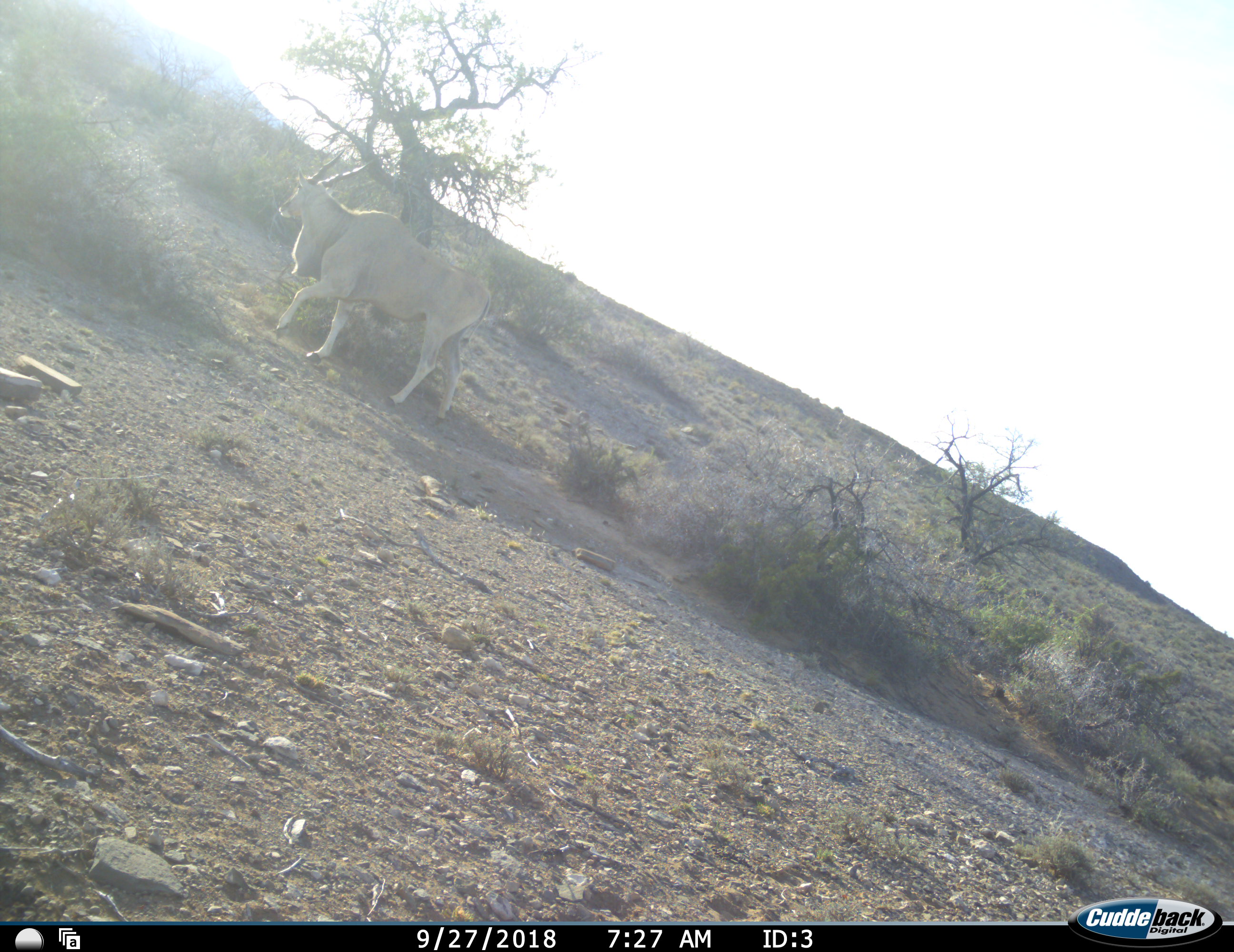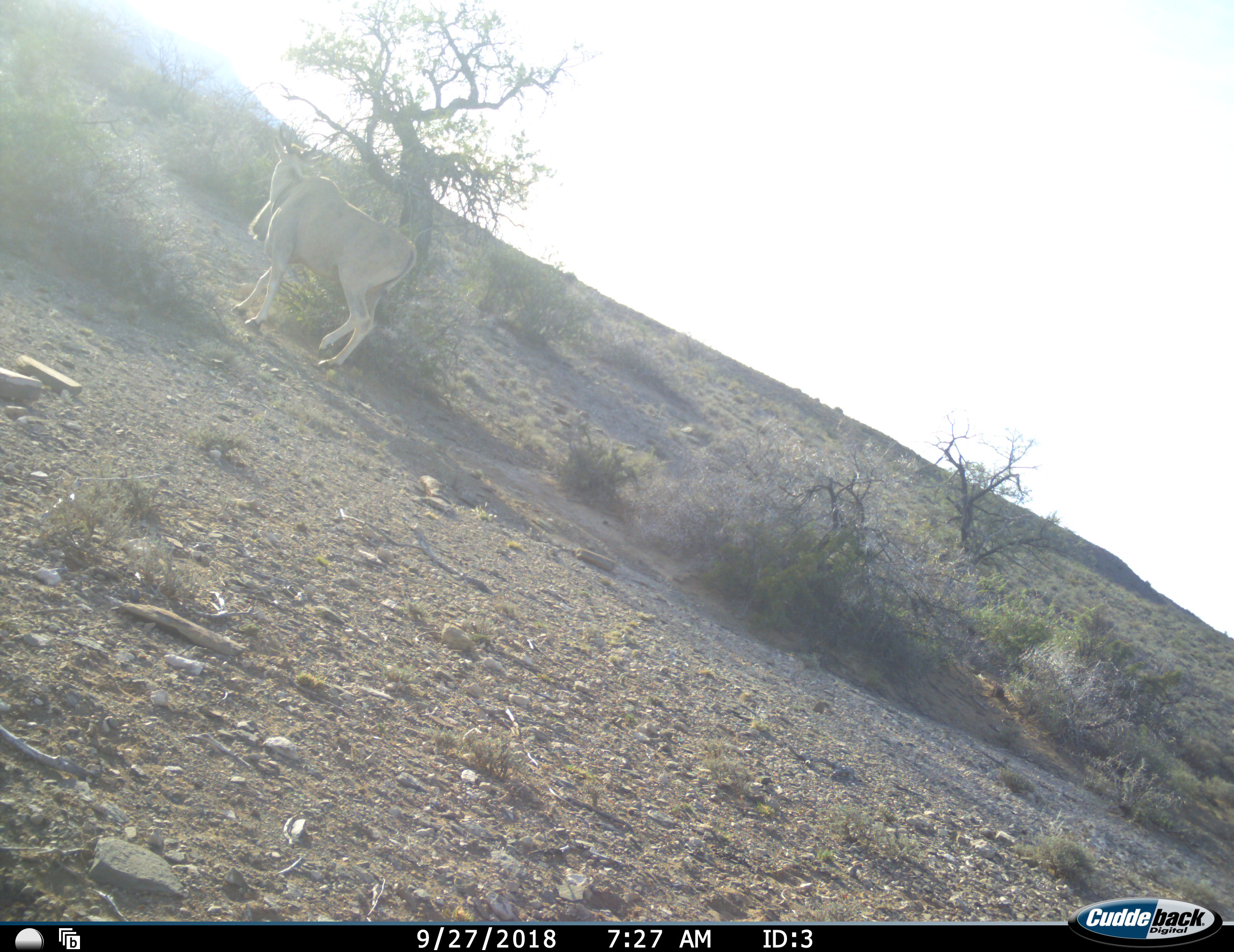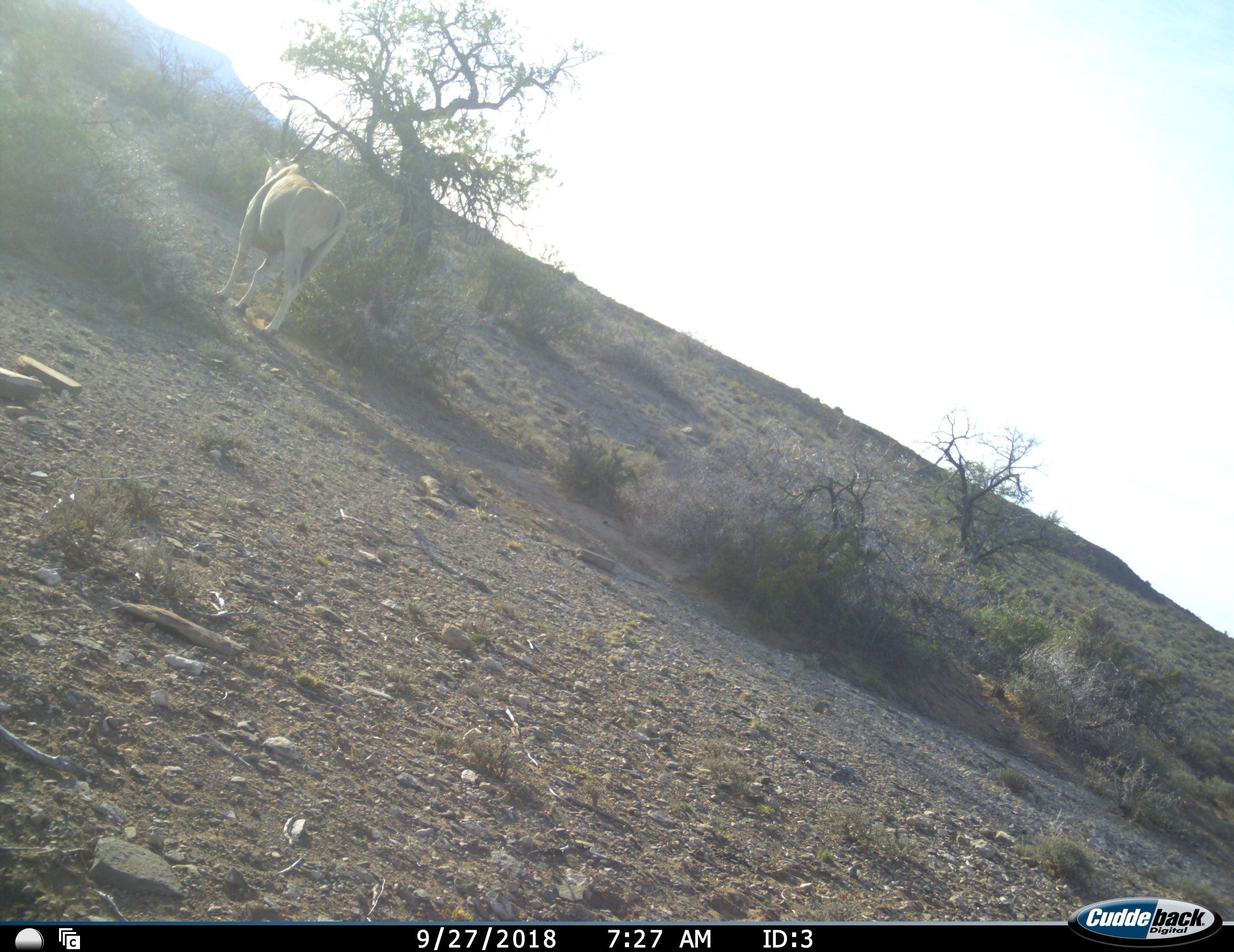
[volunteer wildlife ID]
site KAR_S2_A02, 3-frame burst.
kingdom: Animalia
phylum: Chordata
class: Mammalia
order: Artiodactyla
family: Bovidae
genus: Tragelaphus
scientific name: Tragelaphus oryx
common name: eland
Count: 1.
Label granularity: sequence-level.